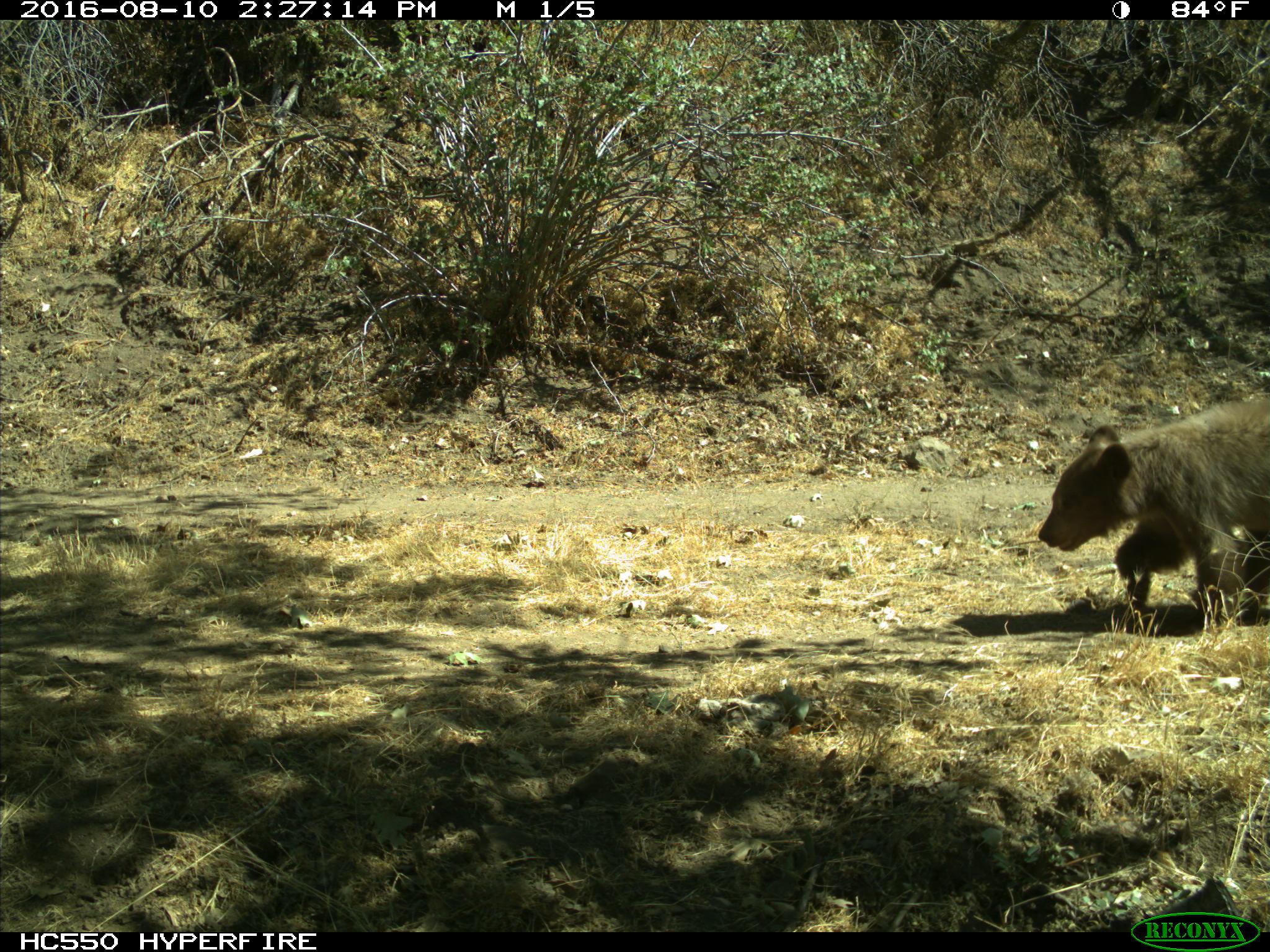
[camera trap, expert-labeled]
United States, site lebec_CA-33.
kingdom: Animalia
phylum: Chordata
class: Mammalia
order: Carnivora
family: Ursidae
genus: Ursus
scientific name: Ursus americanus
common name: american black bear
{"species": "Ursus americanus (american black bear)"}